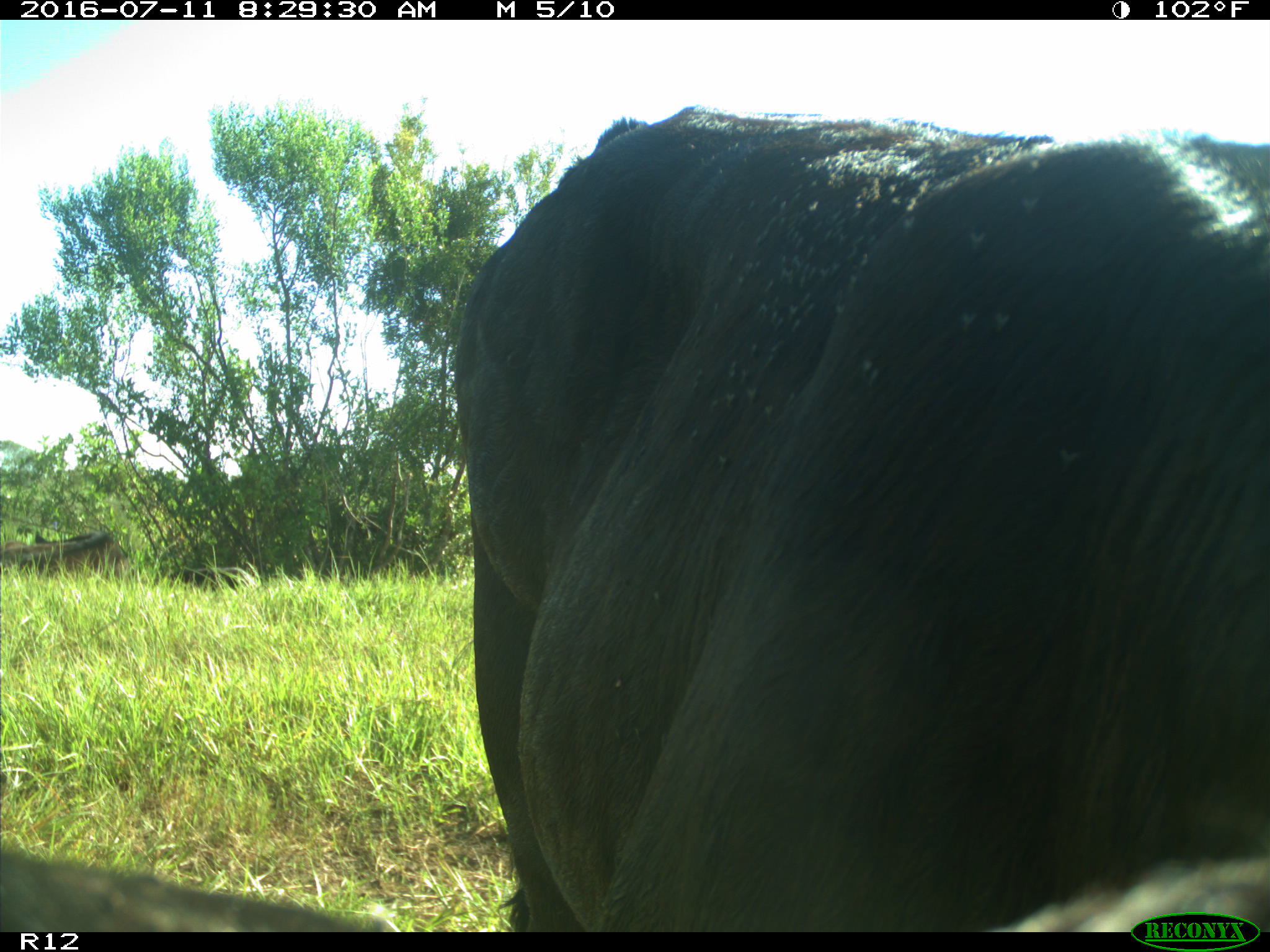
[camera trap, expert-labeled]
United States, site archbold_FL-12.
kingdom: Animalia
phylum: Chordata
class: Mammalia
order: Artiodactyla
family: Bovidae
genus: Bos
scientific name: Bos taurus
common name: domestic cow